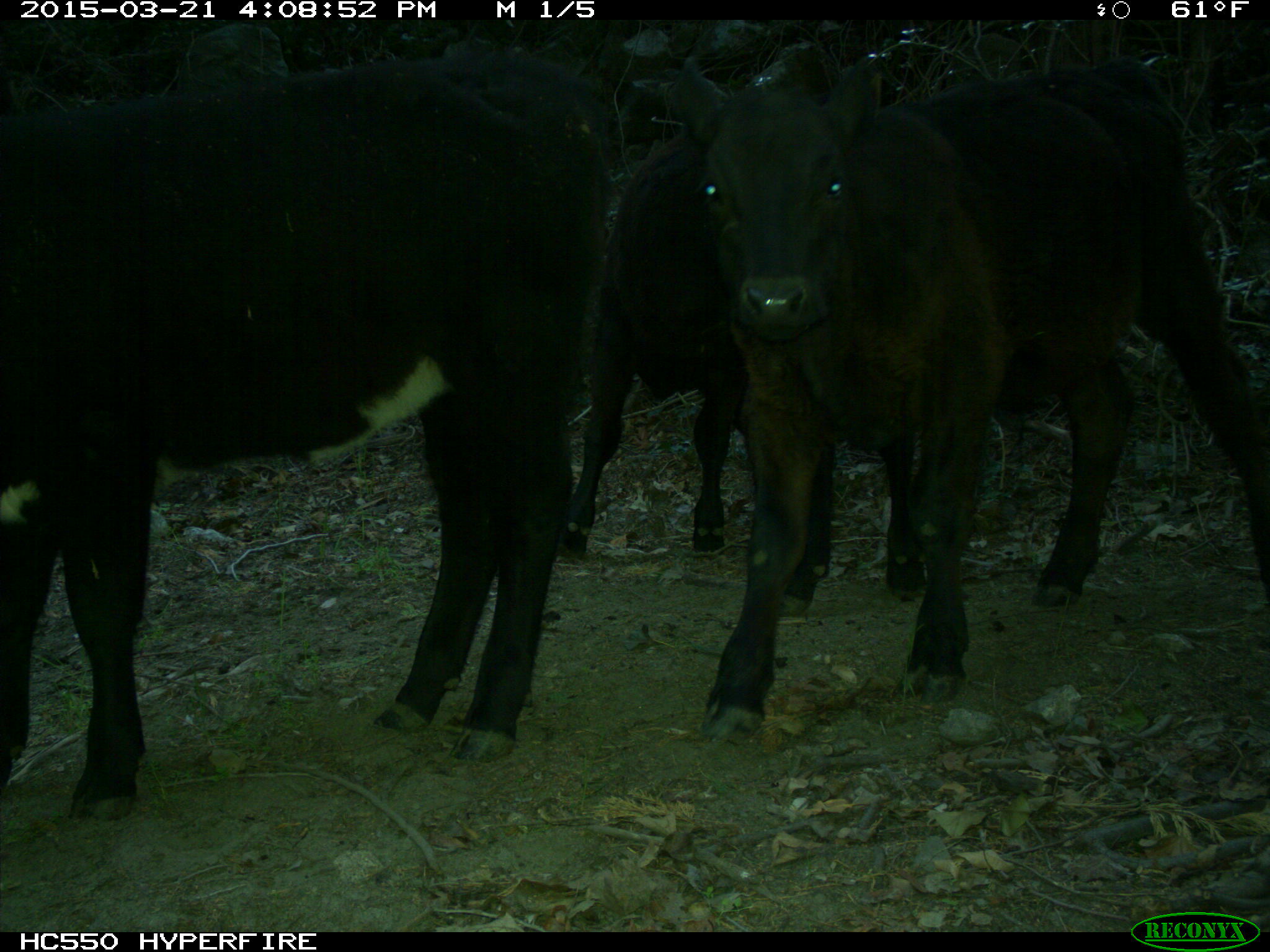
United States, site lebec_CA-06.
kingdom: Animalia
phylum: Chordata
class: Mammalia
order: Artiodactyla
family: Bovidae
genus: Bos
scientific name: Bos taurus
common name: domestic cow